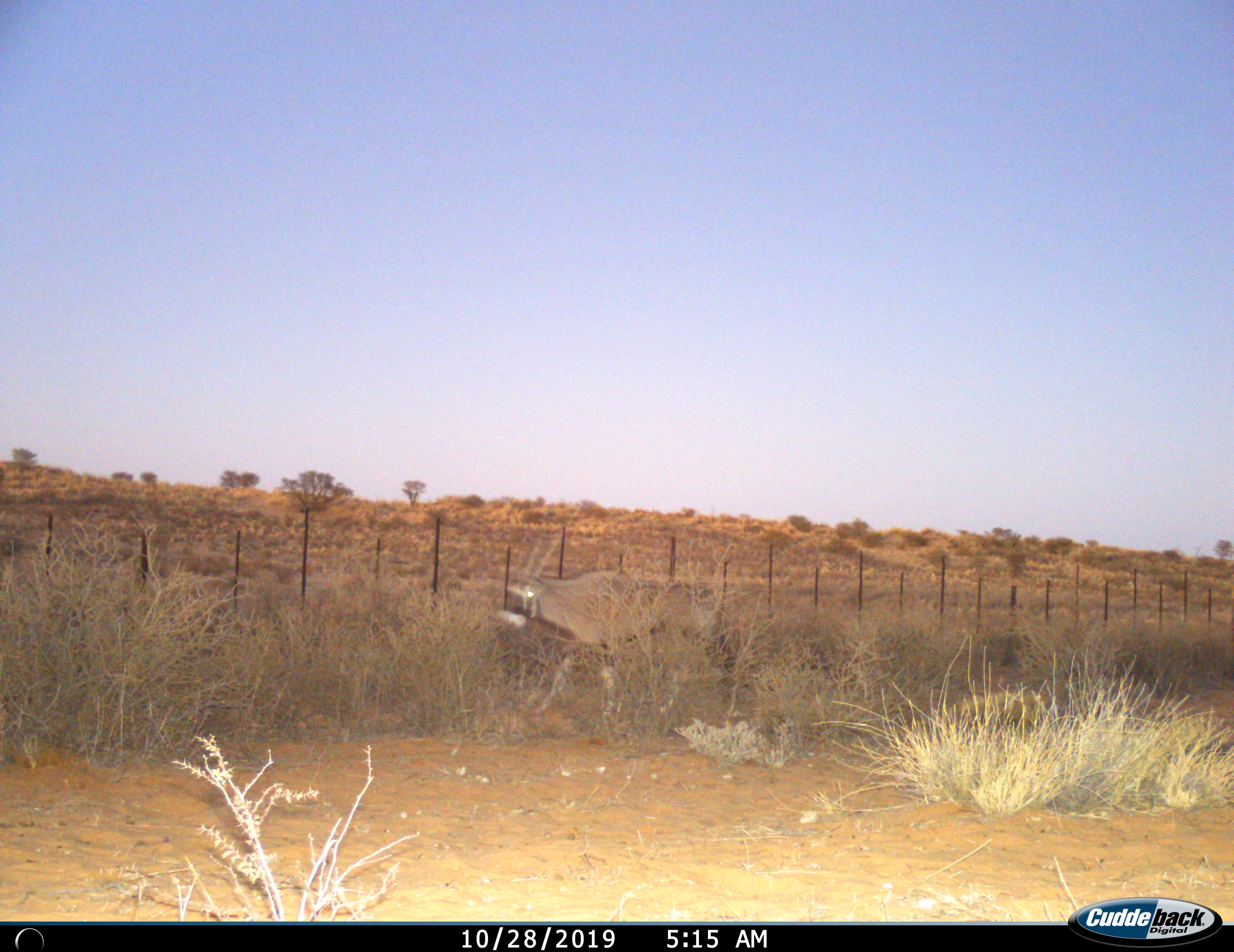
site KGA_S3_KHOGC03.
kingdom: Animalia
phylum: Chordata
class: Mammalia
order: Artiodactyla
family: Bovidae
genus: Oryx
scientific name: Oryx gazella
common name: gemsbok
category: oryx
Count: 1.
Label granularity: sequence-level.